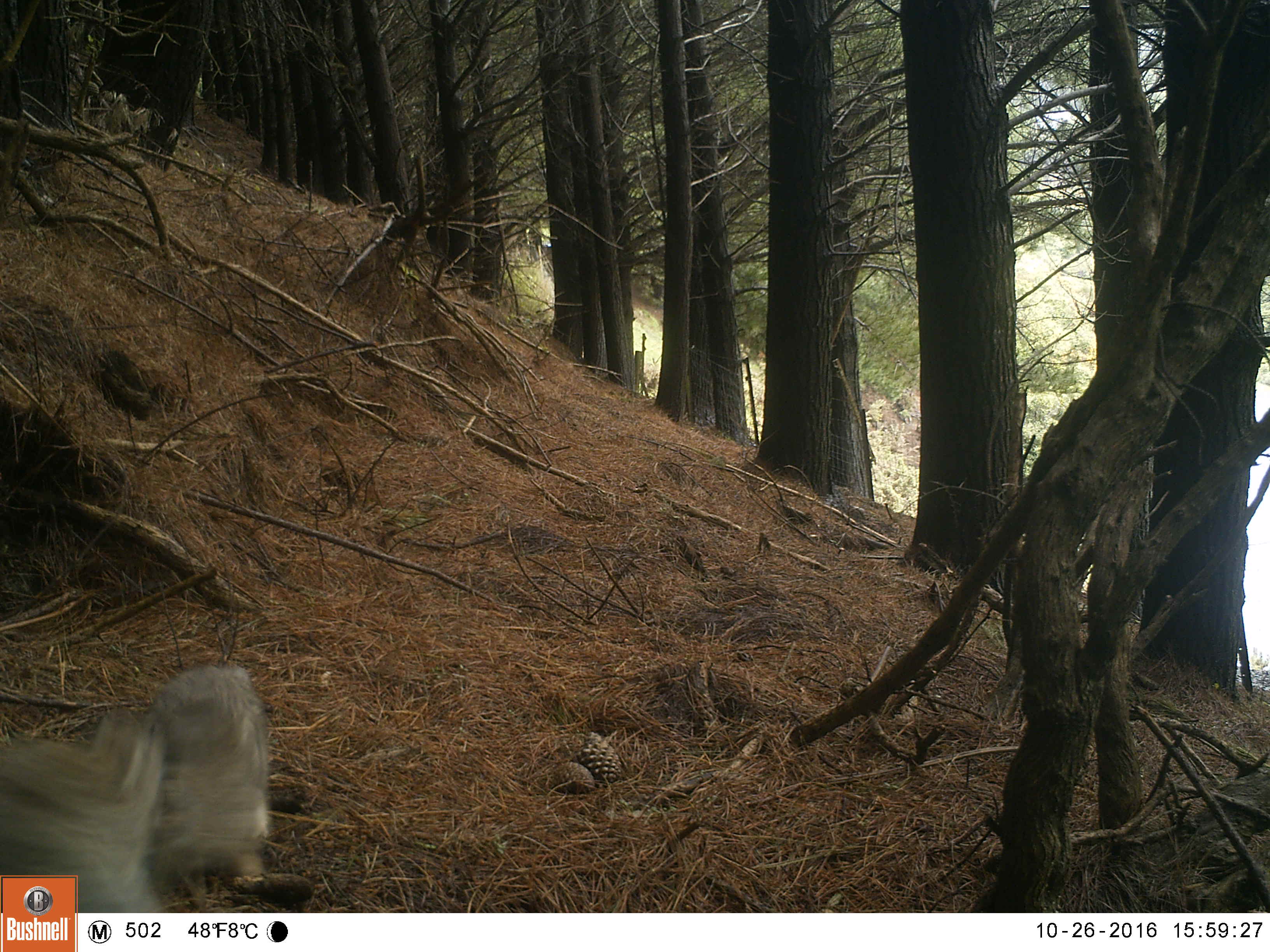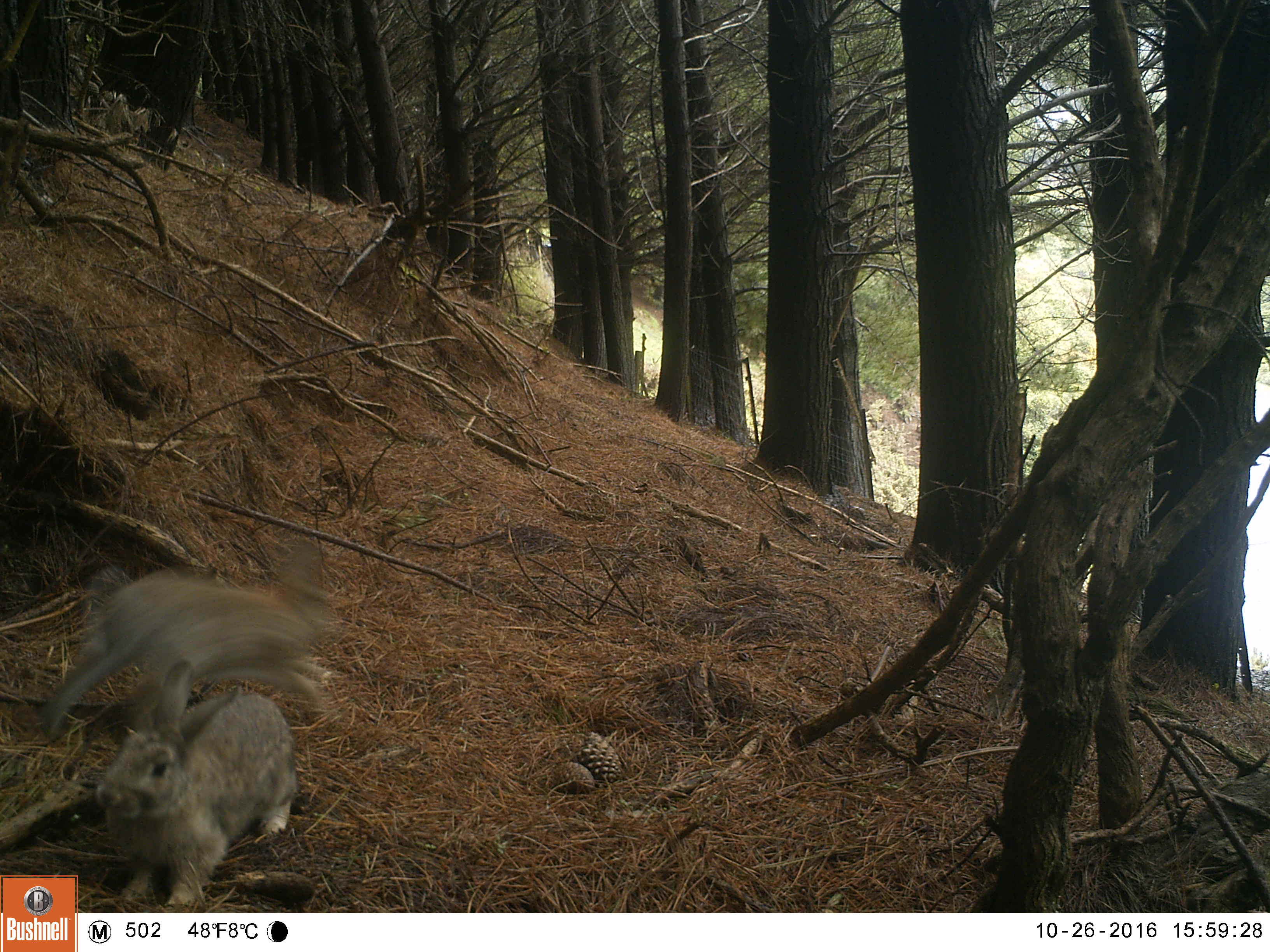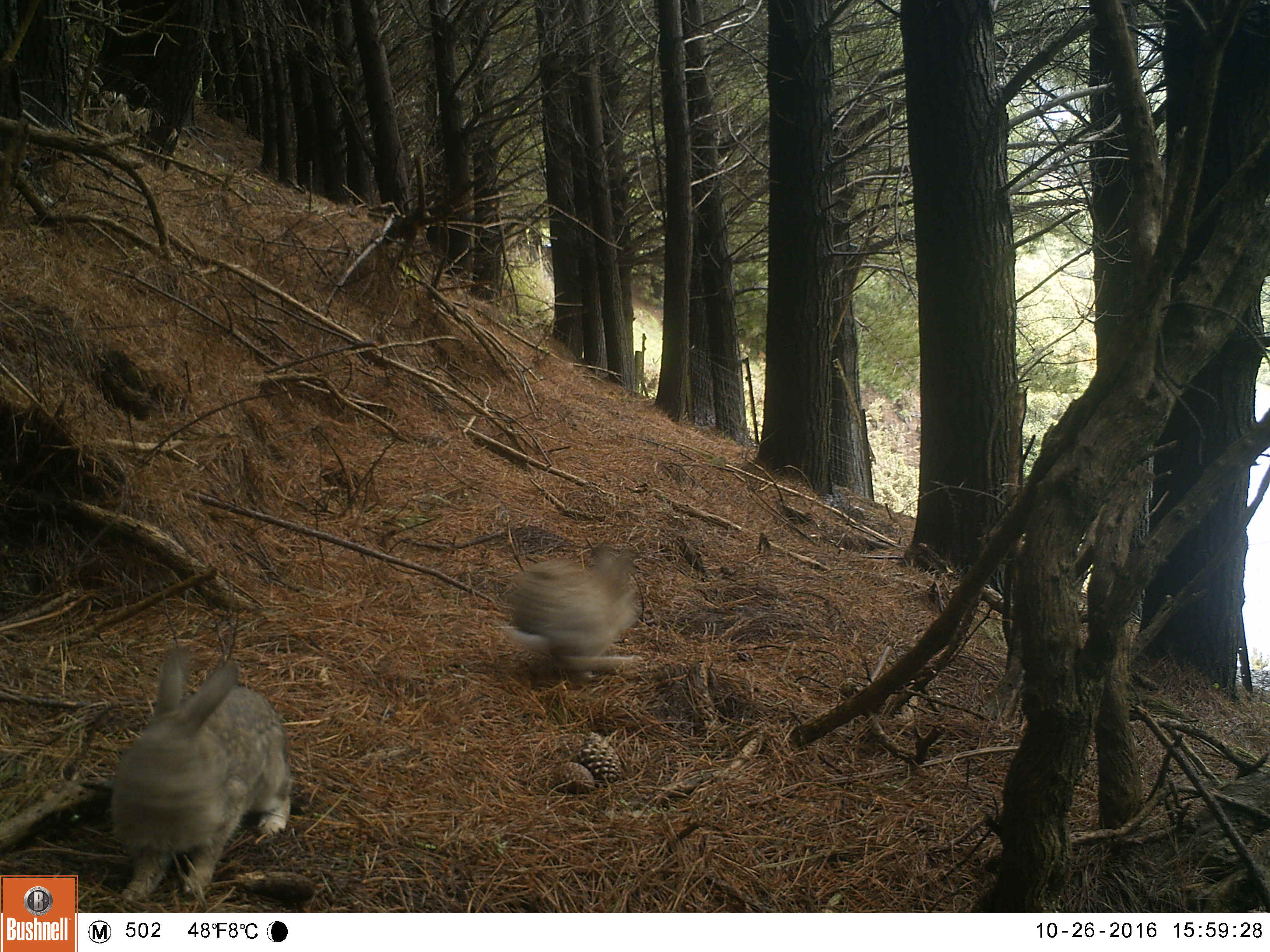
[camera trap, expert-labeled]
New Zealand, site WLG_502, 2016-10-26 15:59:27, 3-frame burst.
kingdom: Animalia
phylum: Chordata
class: Mammalia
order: Lagomorpha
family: Leporidae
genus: Oryctolagus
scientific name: Oryctolagus cuniculus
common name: european rabbit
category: rabbit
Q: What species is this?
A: Rabbit (european rabbit) (Oryctolagus cuniculus).